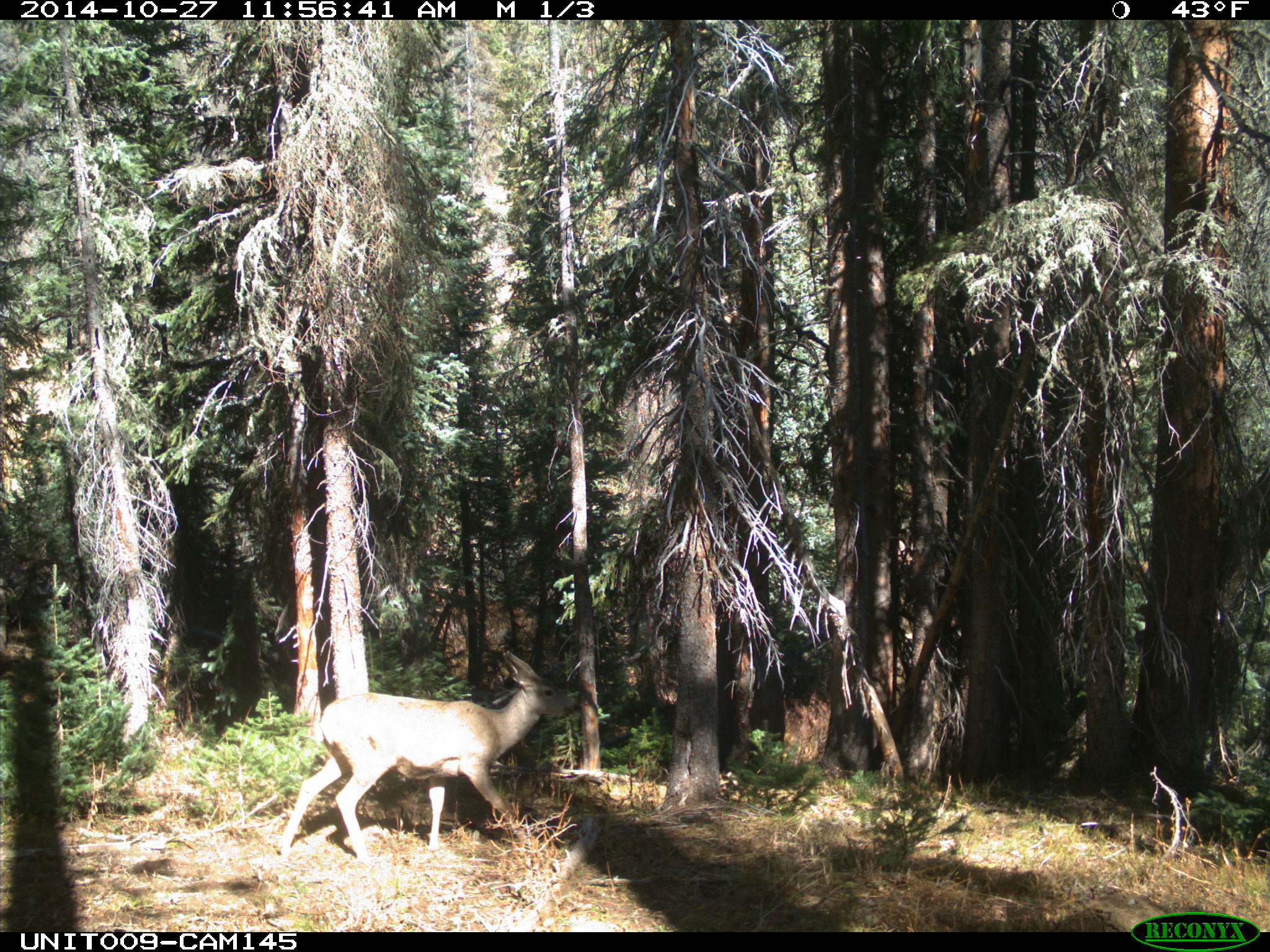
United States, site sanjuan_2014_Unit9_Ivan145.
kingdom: Animalia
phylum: Chordata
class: Mammalia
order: Artiodactyla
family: Cervidae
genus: Odocoileus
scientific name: Odocoileus hemionus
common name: mule deer